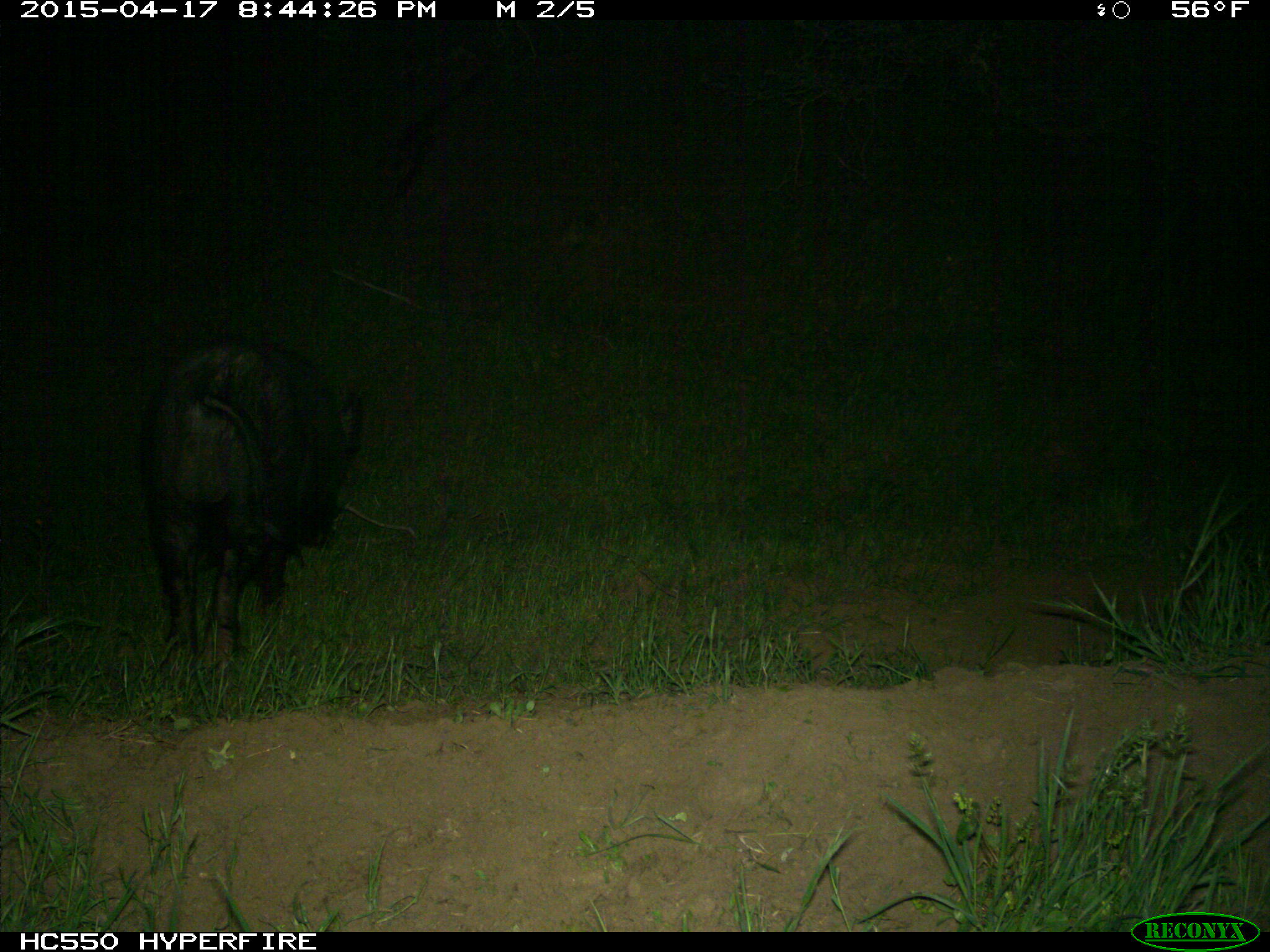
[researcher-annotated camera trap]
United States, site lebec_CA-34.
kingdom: Animalia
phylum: Chordata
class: Mammalia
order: Artiodactyla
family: Suidae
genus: Sus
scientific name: Sus scrofa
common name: wild boar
Sus scrofa (wild boar).